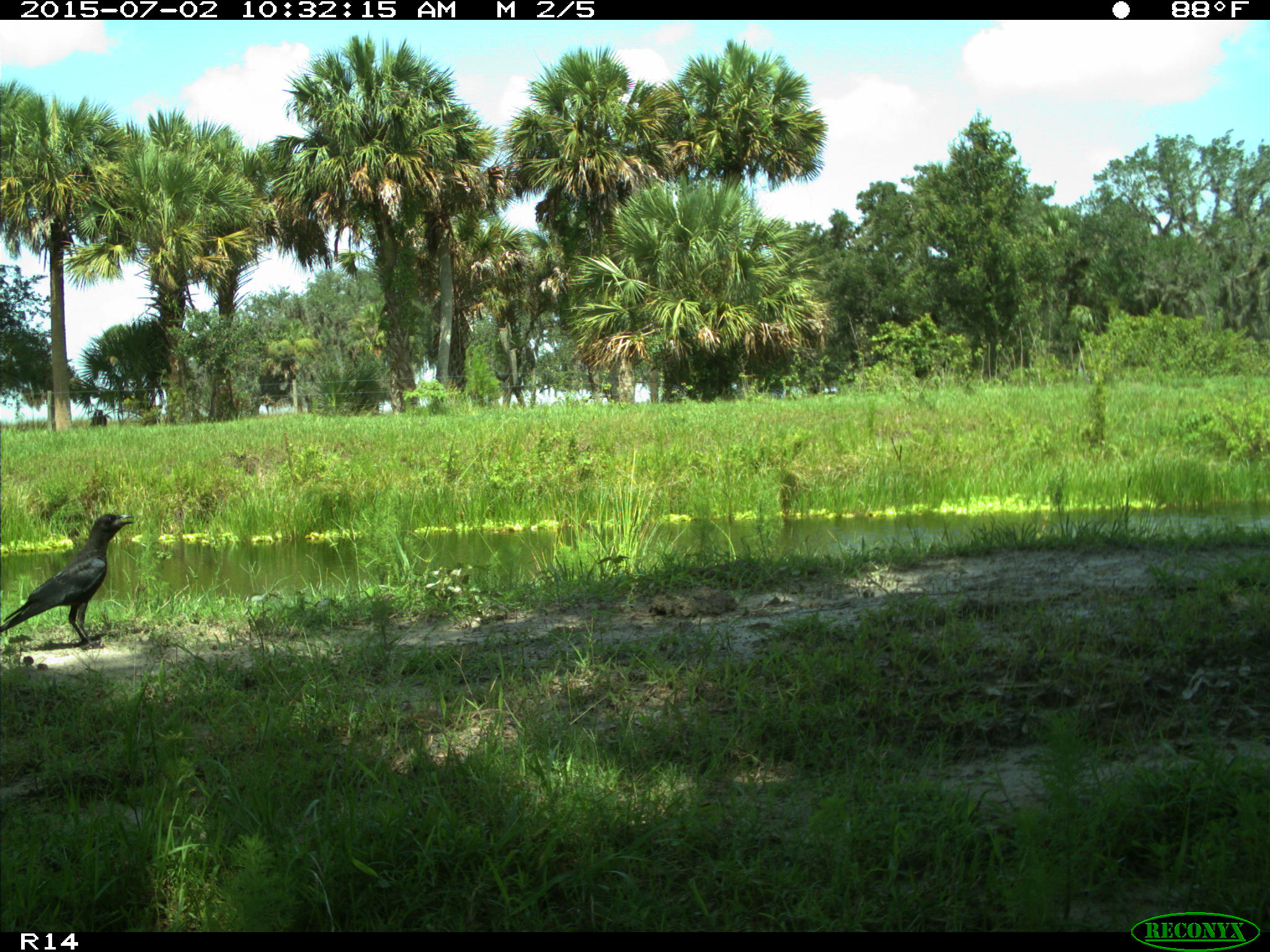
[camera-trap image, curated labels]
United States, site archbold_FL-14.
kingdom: Animalia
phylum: Chordata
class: Aves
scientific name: Aves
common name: birds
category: unidentified bird